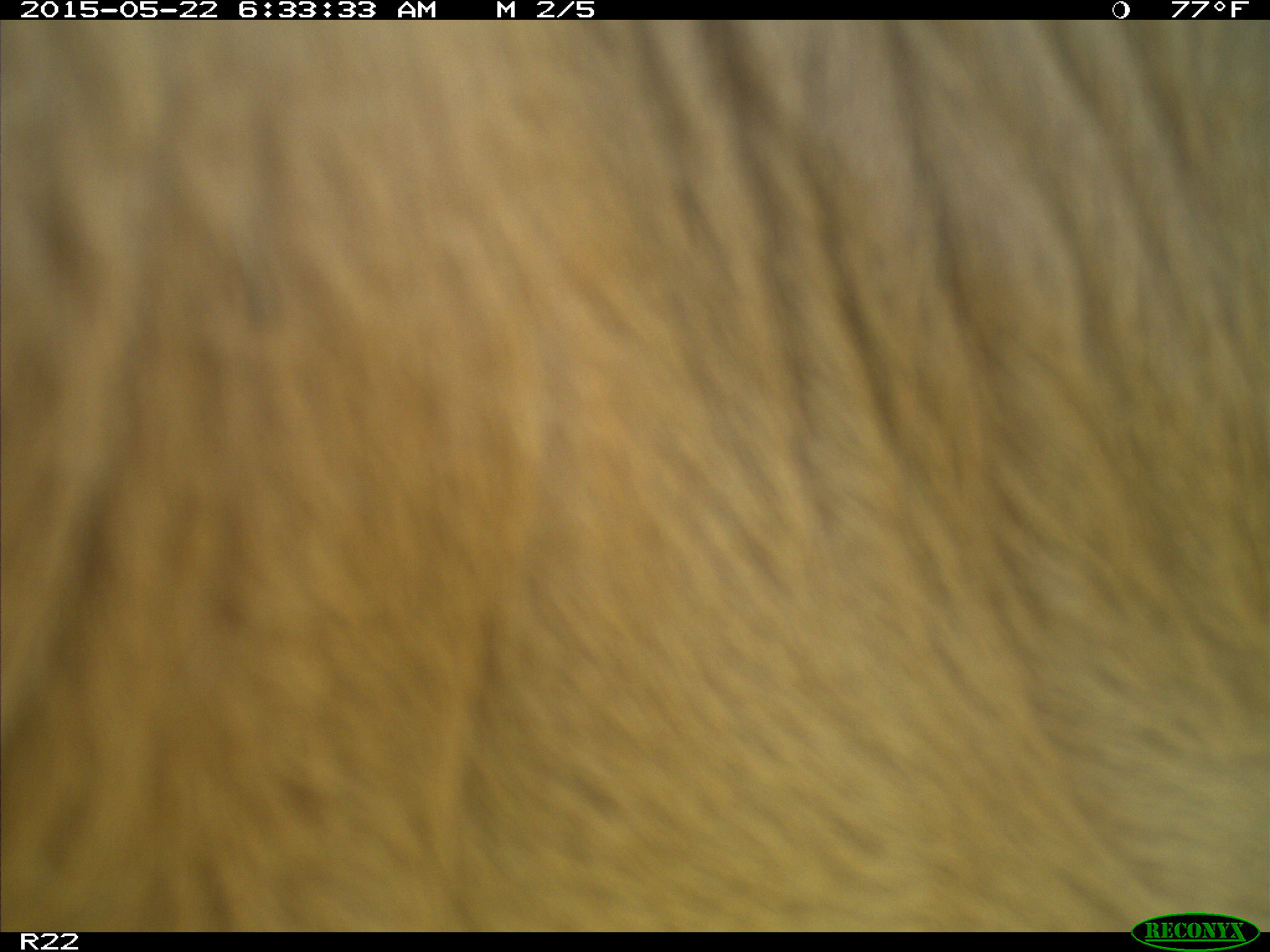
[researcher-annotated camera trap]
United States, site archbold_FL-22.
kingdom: Animalia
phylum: Chordata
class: Mammalia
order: Artiodactyla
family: Bovidae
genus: Bos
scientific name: Bos taurus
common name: domestic cow